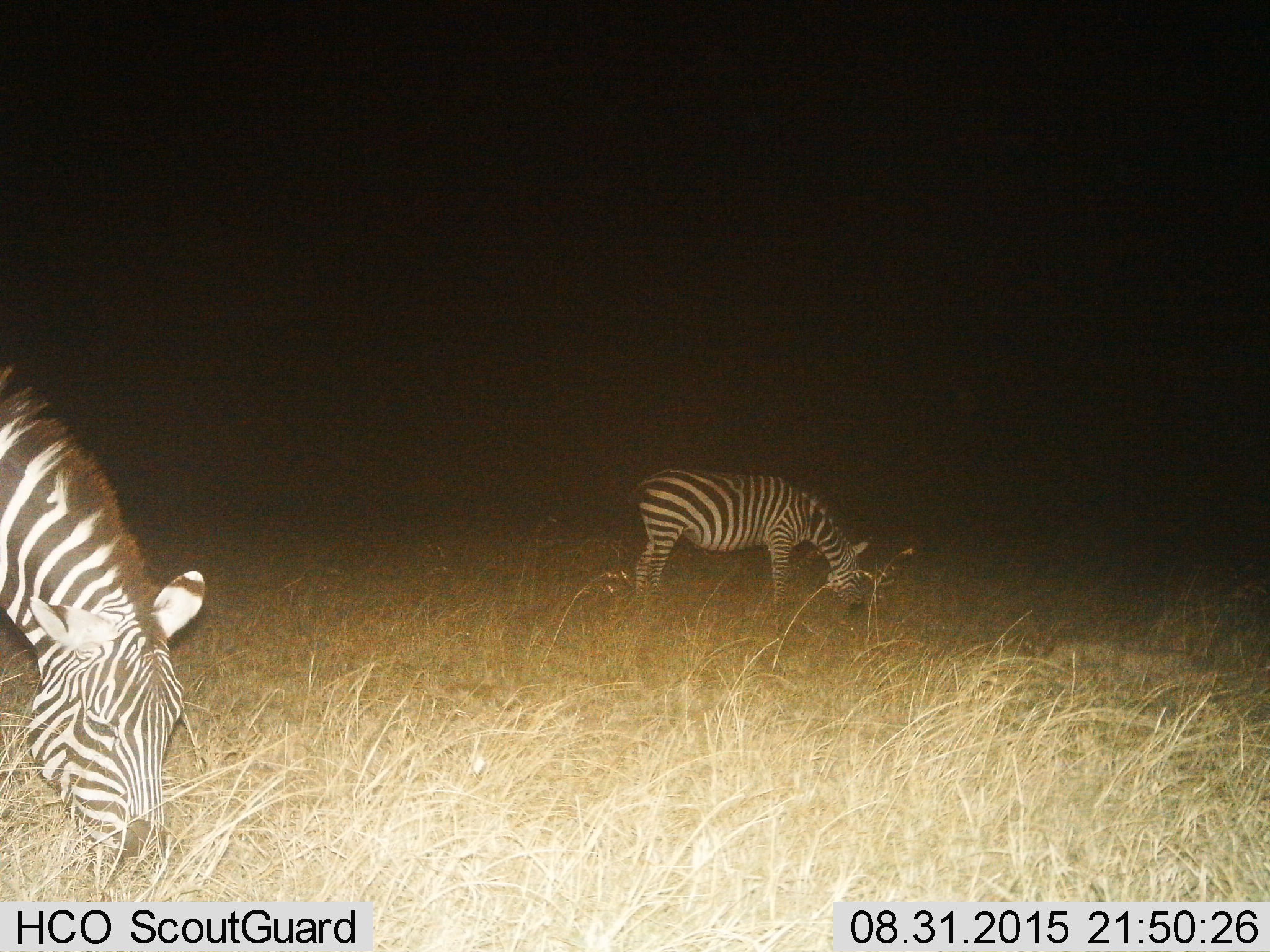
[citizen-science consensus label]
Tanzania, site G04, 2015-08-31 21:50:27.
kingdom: Animalia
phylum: Chordata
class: Mammalia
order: Perissodactyla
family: Equidae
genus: Equus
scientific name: Equus quagga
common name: plains zebra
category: zebra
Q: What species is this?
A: Zebra (plains zebra) (Equus quagga).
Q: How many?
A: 2.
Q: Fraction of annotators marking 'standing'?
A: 32%.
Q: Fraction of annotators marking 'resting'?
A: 0%.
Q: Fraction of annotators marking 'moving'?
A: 0%.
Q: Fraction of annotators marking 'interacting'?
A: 0%.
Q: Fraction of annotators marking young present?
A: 5%.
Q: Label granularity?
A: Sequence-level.